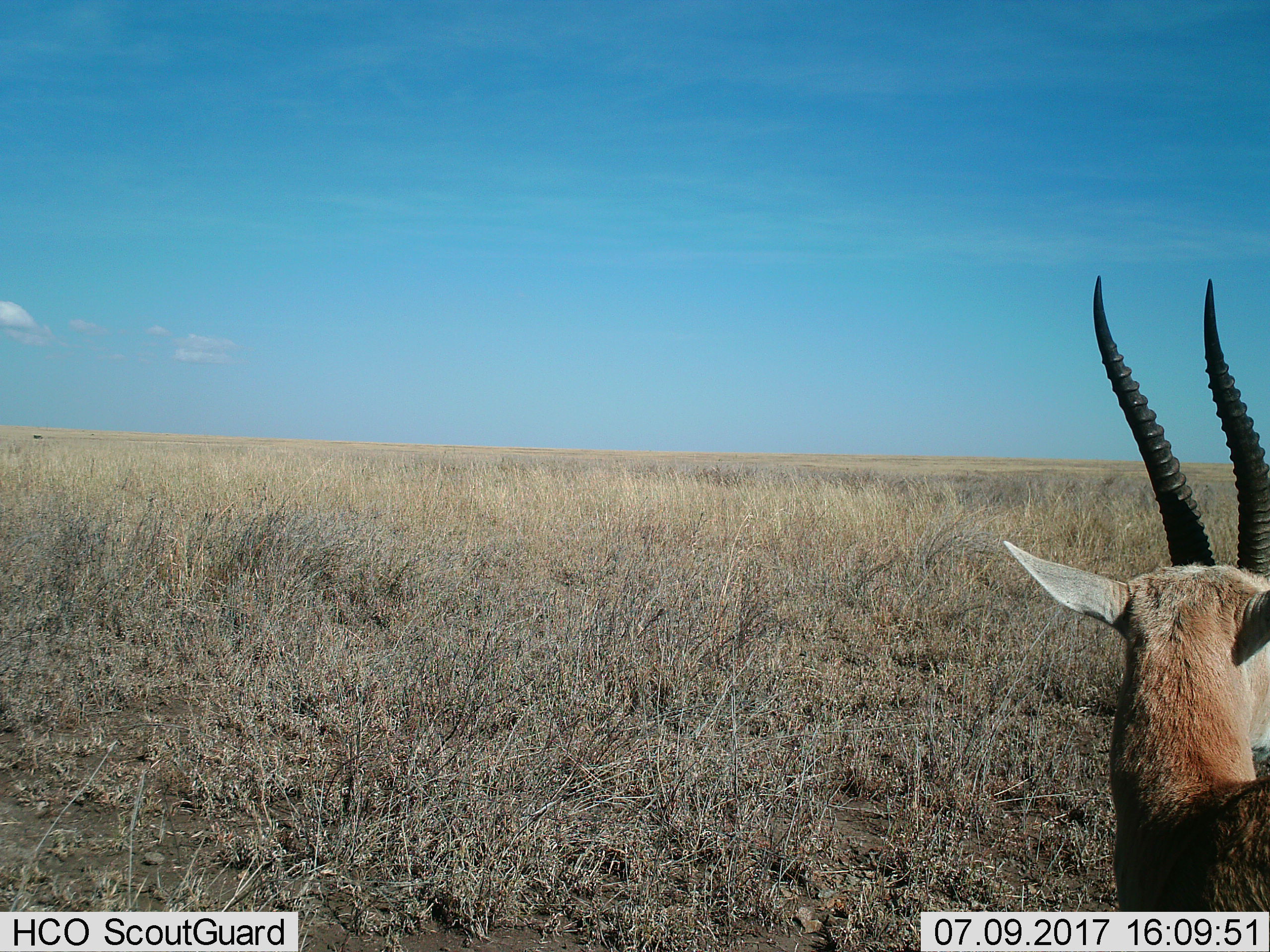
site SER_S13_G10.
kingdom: Animalia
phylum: Chordata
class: Mammalia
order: Artiodactyla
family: Bovidae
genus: Eudorcas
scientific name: Eudorcas thomsonii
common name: thomson's gazelle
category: gazellethomsons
Gazellethomsons (thomson's gazelle) (Eudorcas thomsonii), count 1. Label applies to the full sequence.